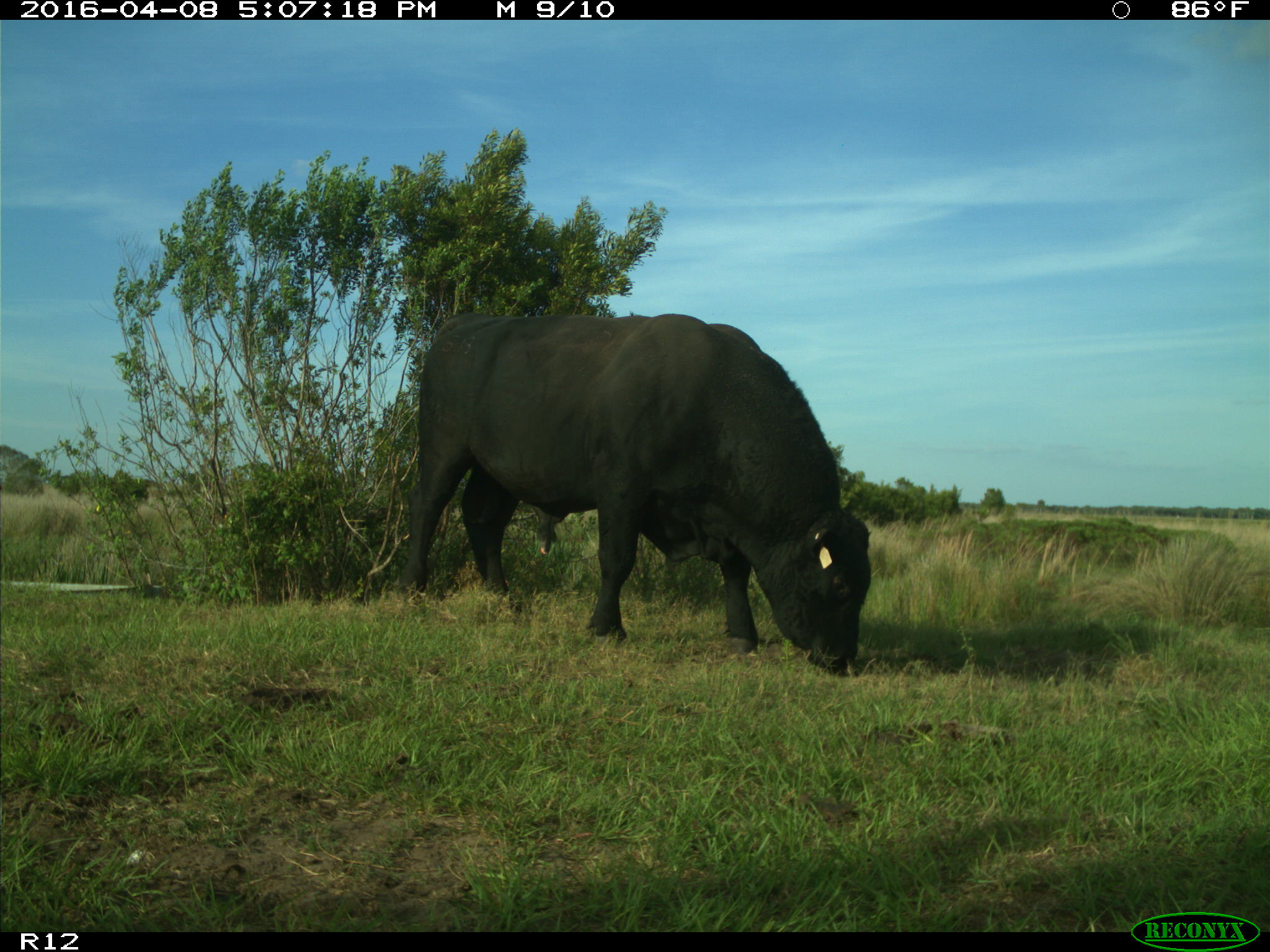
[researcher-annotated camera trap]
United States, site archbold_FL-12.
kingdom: Animalia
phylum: Chordata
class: Mammalia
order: Artiodactyla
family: Bovidae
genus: Bos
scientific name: Bos taurus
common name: domestic cow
Bos taurus (domestic cow).